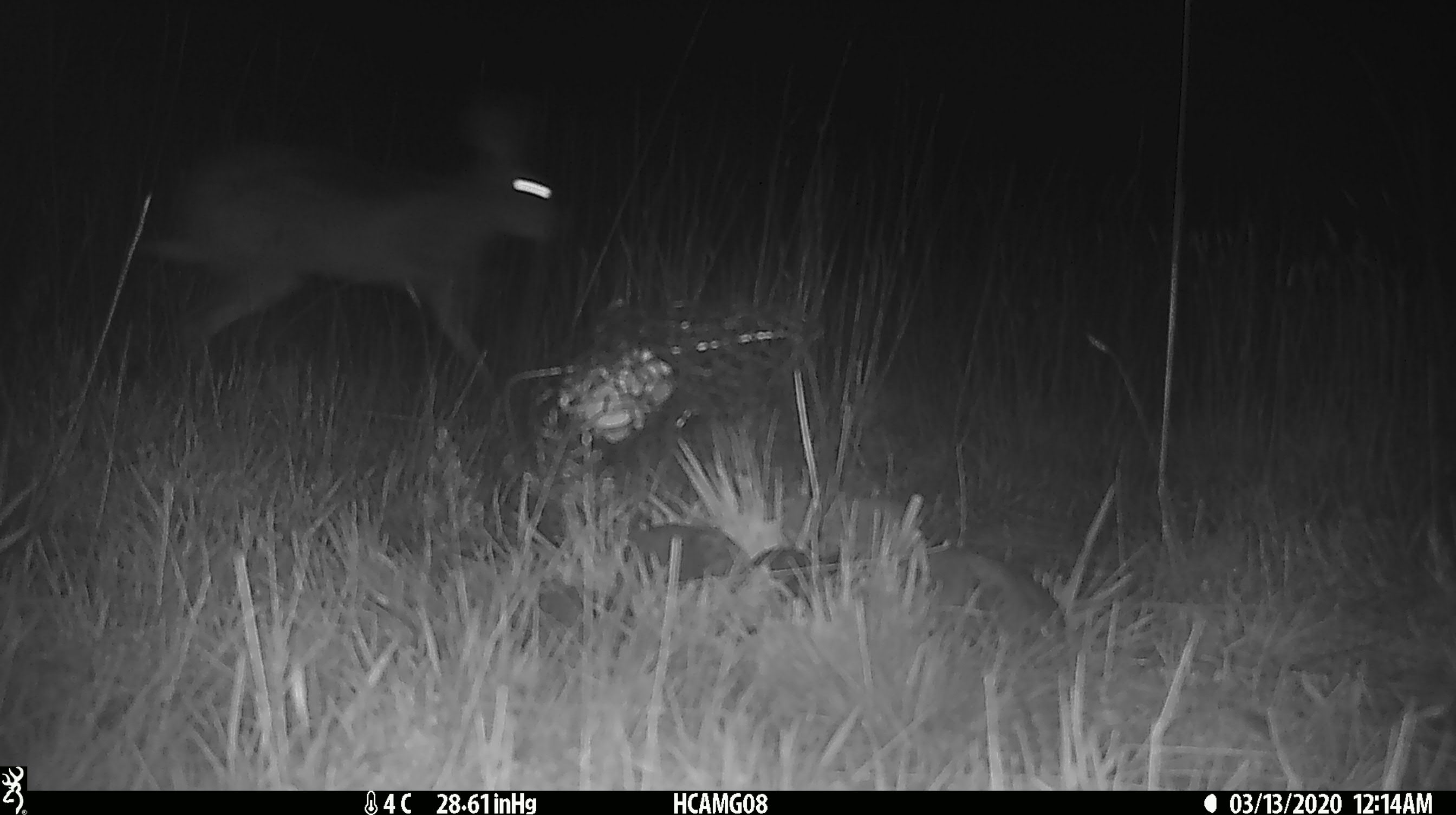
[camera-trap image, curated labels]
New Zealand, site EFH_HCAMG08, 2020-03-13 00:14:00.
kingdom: Animalia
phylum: Chordata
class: Mammalia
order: Lagomorpha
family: Leporidae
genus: Lepus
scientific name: Lepus europaeus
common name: brown hare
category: hare